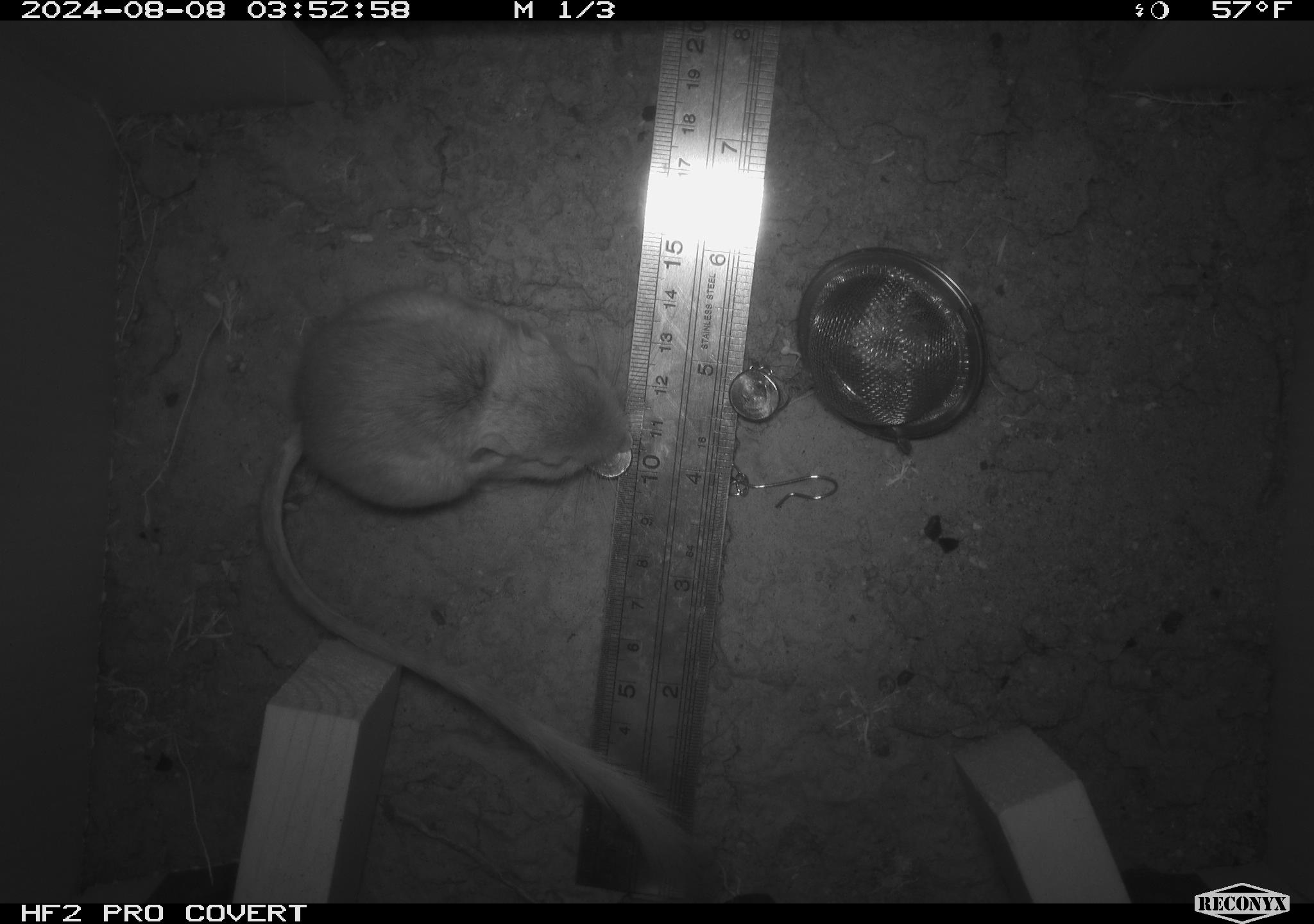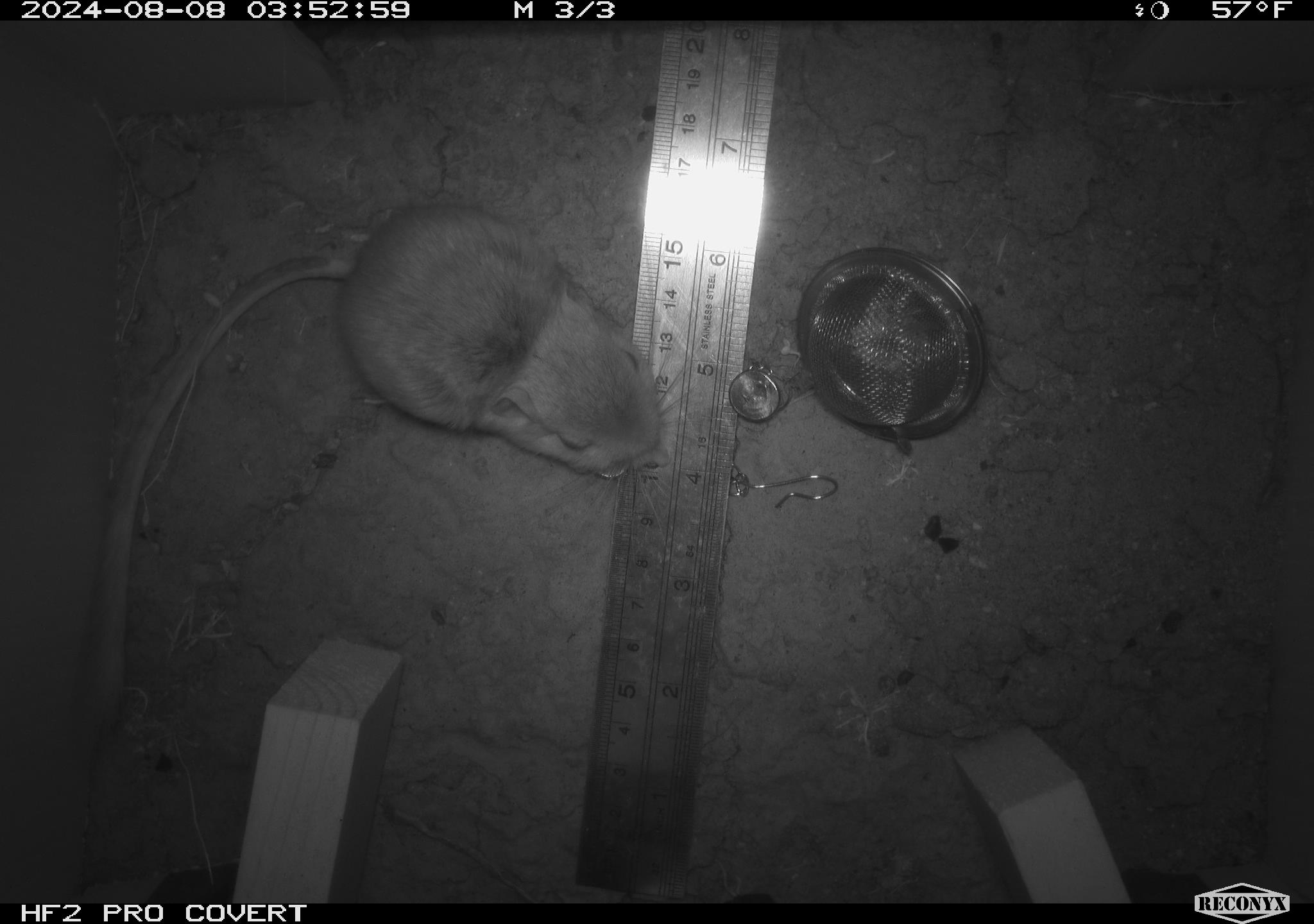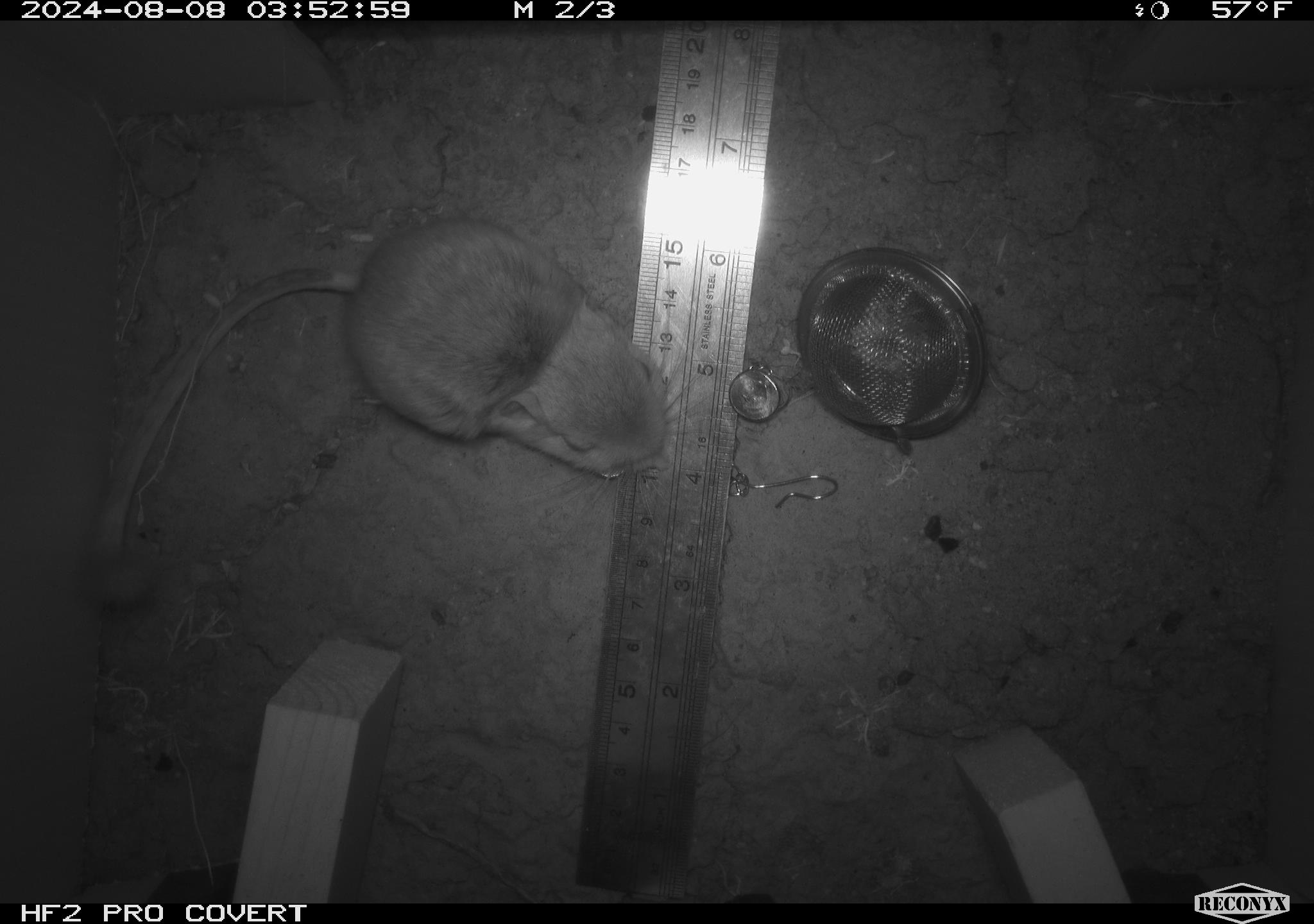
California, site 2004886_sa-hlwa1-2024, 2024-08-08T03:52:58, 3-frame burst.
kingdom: Animalia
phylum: Chordata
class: Mammalia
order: Rodentia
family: Heteromyidae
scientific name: Heteromyidae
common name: kangaroo rats and pocket mice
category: heteromyidae family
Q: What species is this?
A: Heteromyidae family (kangaroo rats and pocket mice) (Heteromyidae).